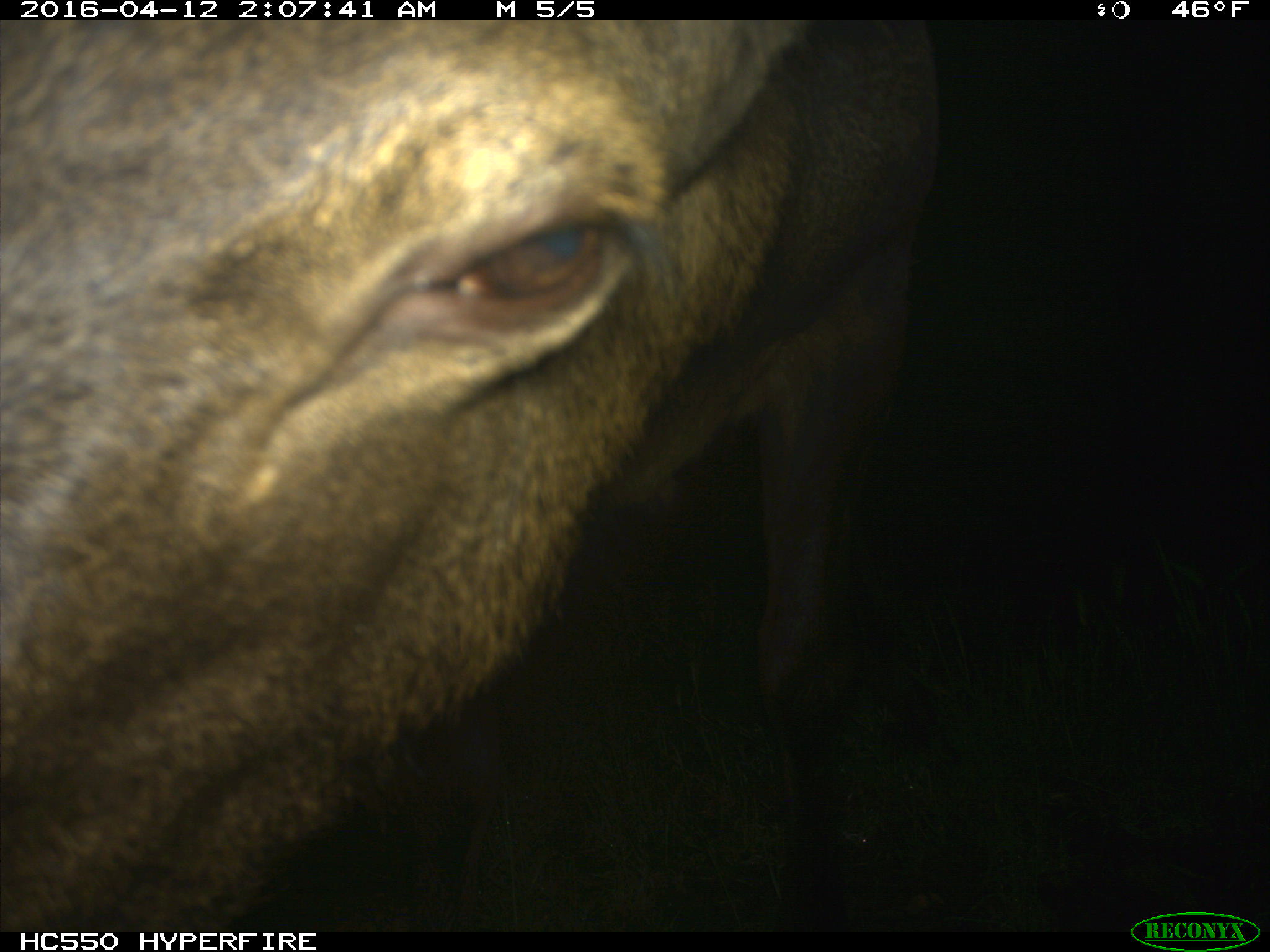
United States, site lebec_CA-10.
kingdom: Animalia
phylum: Chordata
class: Mammalia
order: Artiodactyla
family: Cervidae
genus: Cervus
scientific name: Cervus canadensis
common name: elk